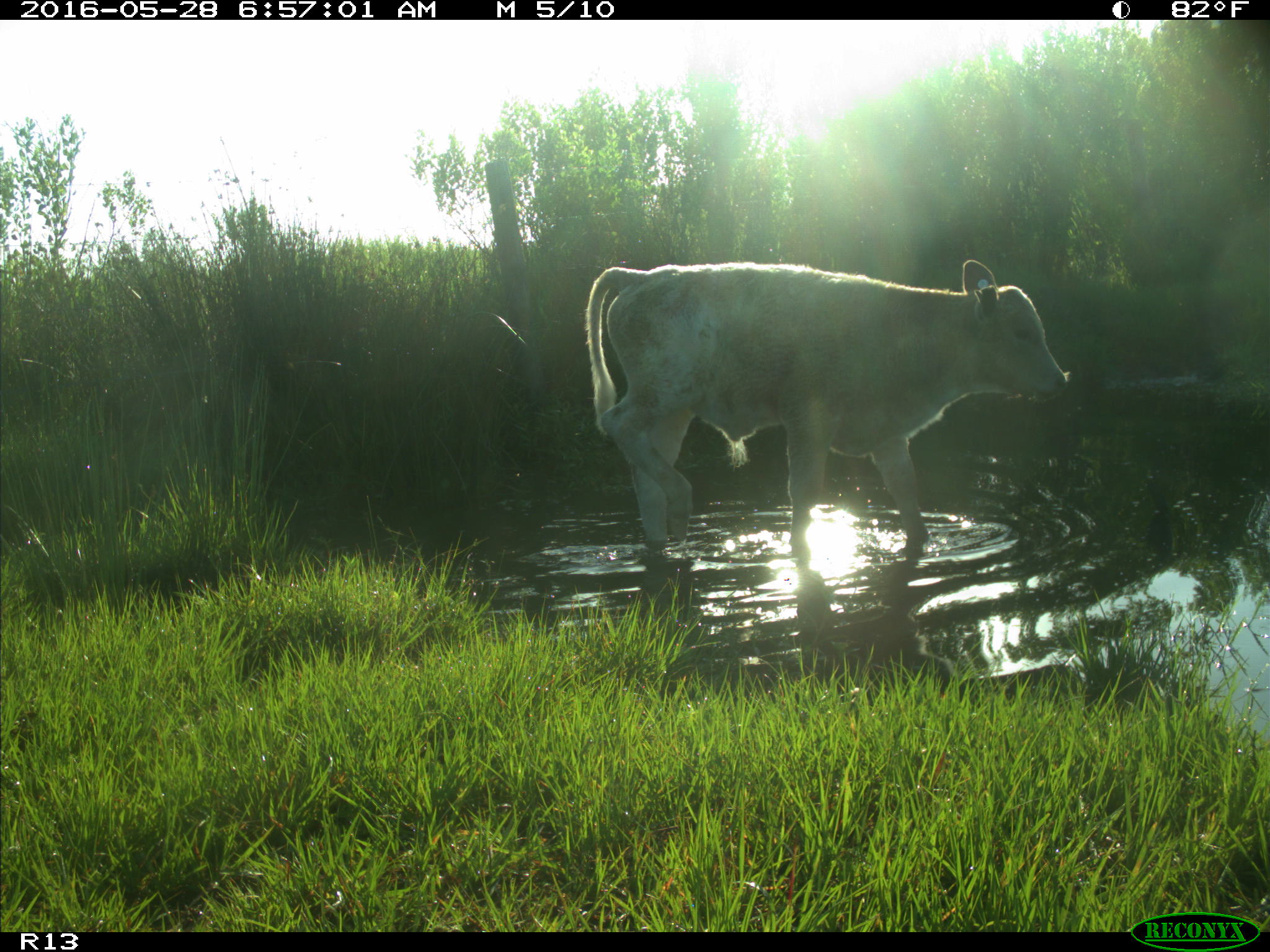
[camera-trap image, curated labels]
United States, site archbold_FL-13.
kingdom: Animalia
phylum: Chordata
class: Mammalia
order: Artiodactyla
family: Bovidae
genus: Bos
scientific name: Bos taurus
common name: domestic cow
Bos taurus (domestic cow).